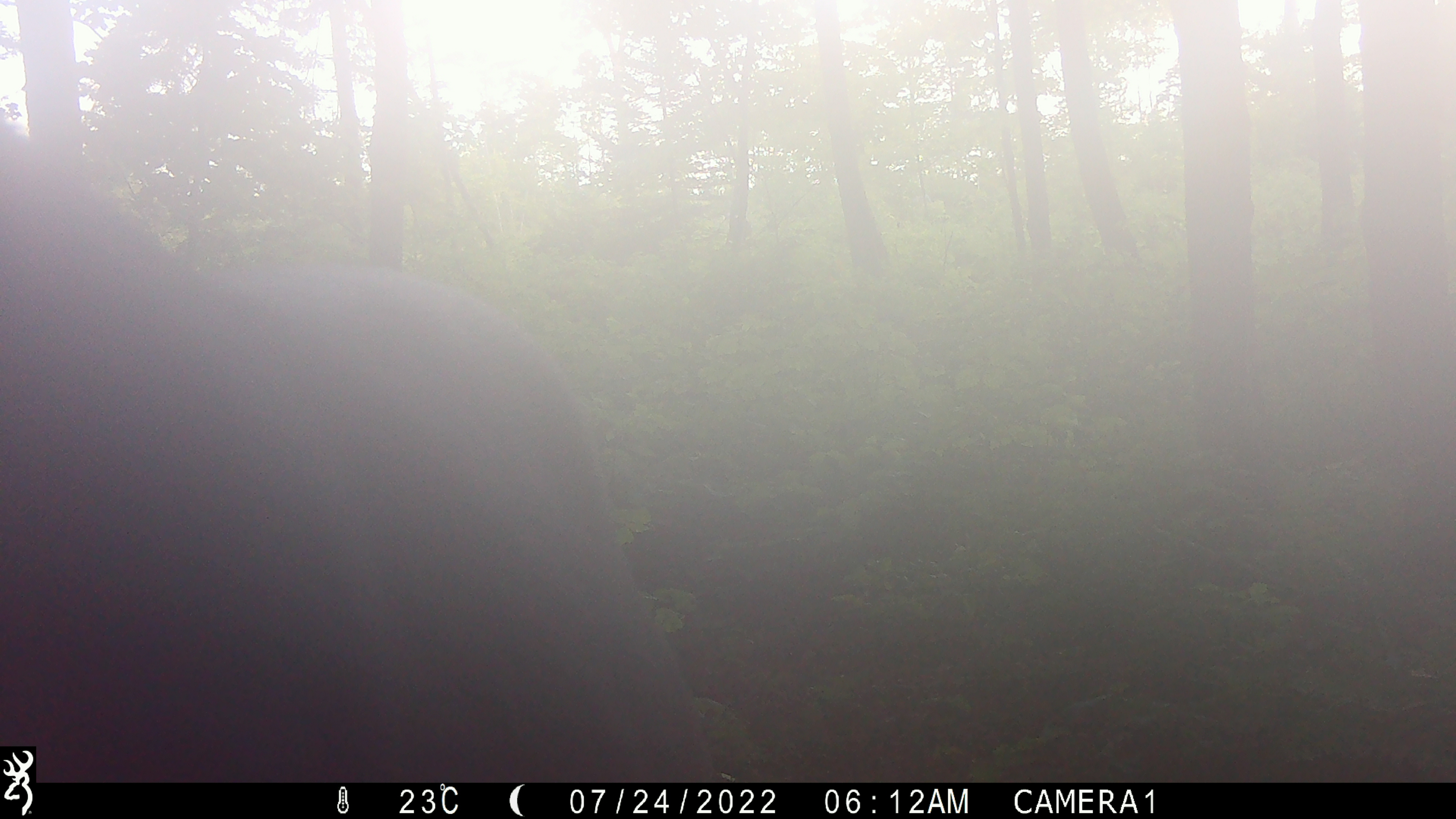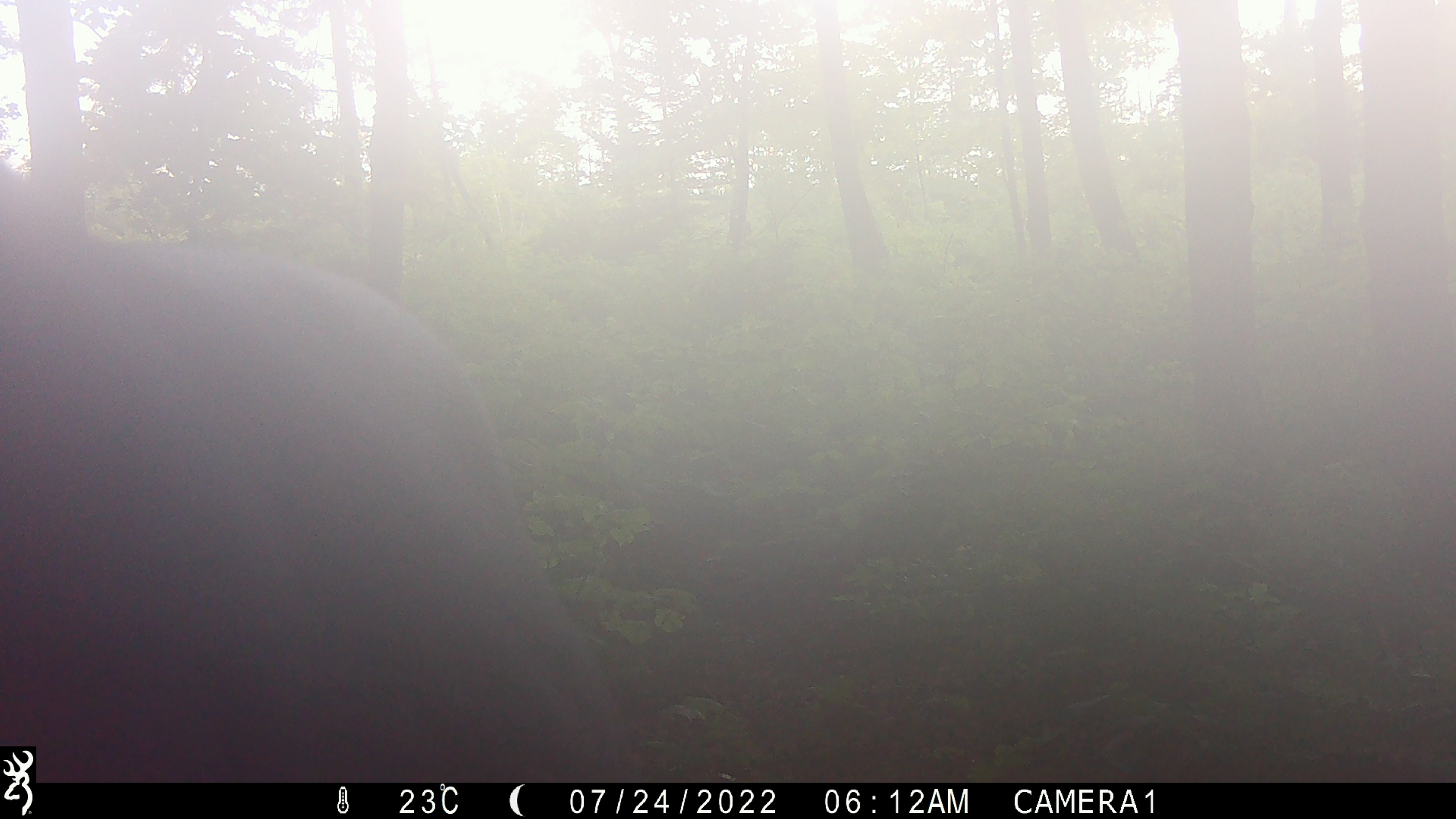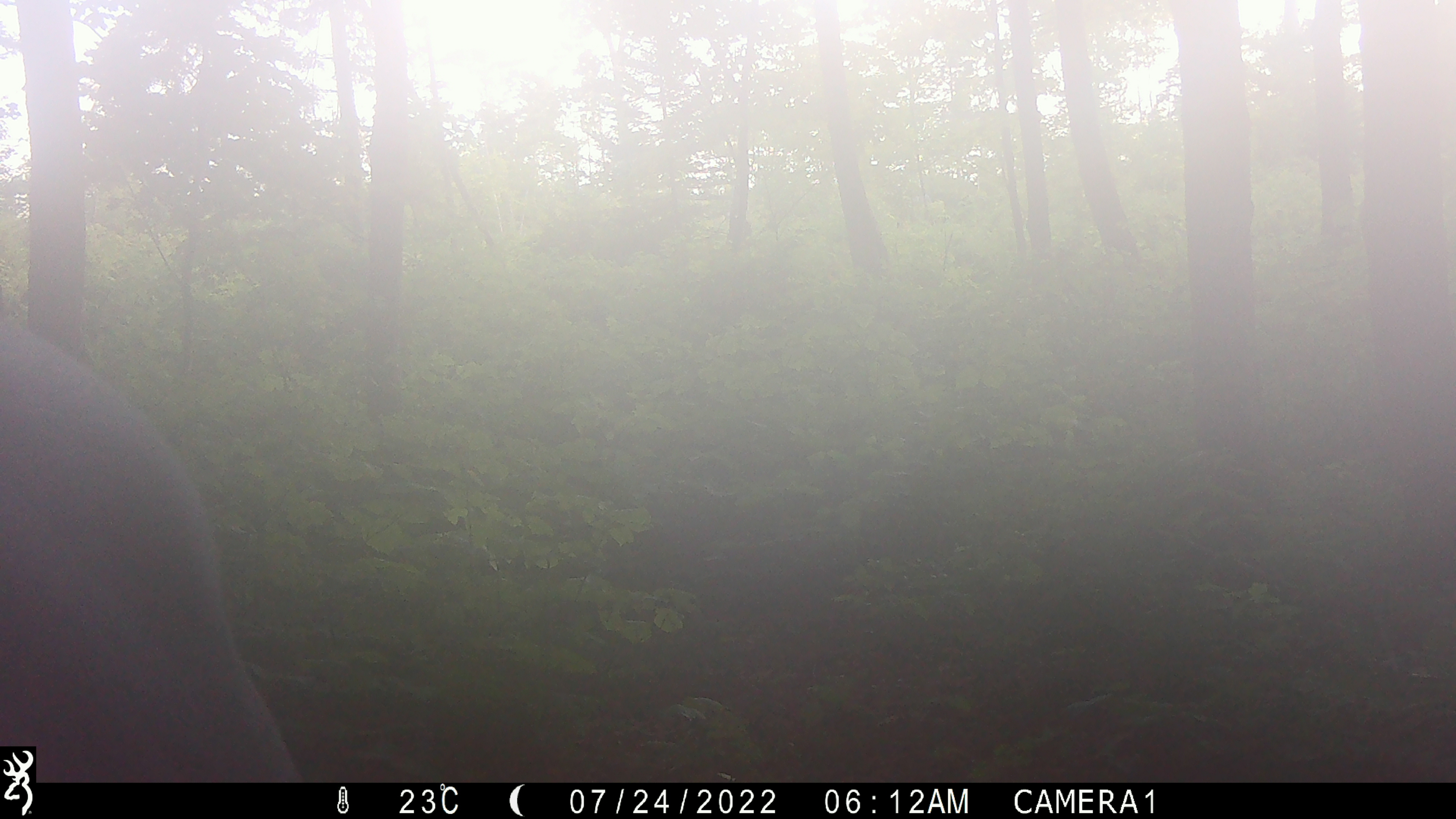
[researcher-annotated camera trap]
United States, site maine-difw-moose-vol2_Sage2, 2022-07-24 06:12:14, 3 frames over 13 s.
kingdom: Animalia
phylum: Chordata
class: Mammalia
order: Artiodactyla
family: Cervidae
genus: Alces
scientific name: Alces alces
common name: moose